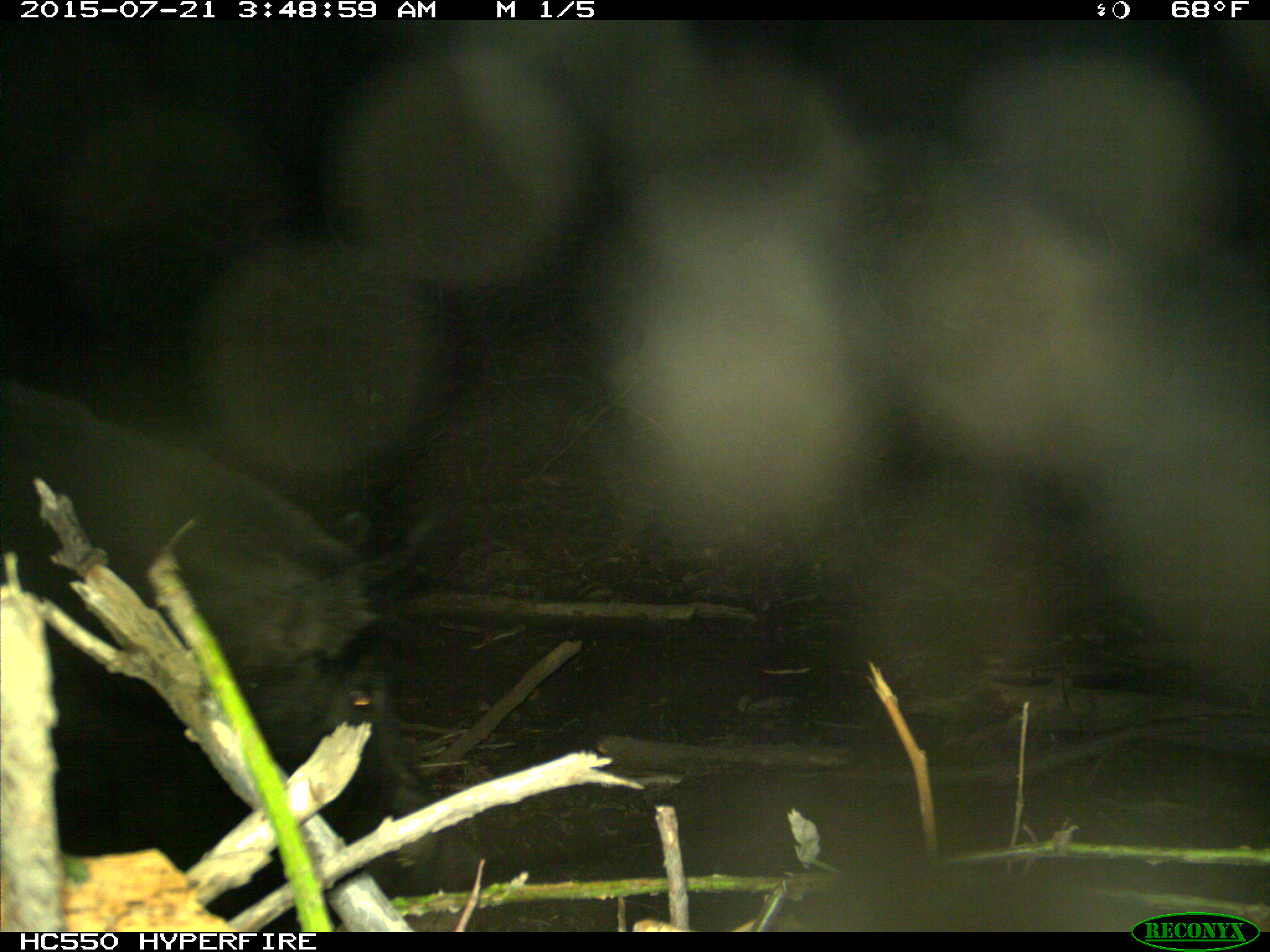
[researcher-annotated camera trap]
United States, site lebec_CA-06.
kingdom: Animalia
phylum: Chordata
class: Mammalia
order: Artiodactyla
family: Suidae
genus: Sus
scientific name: Sus scrofa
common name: wild boar